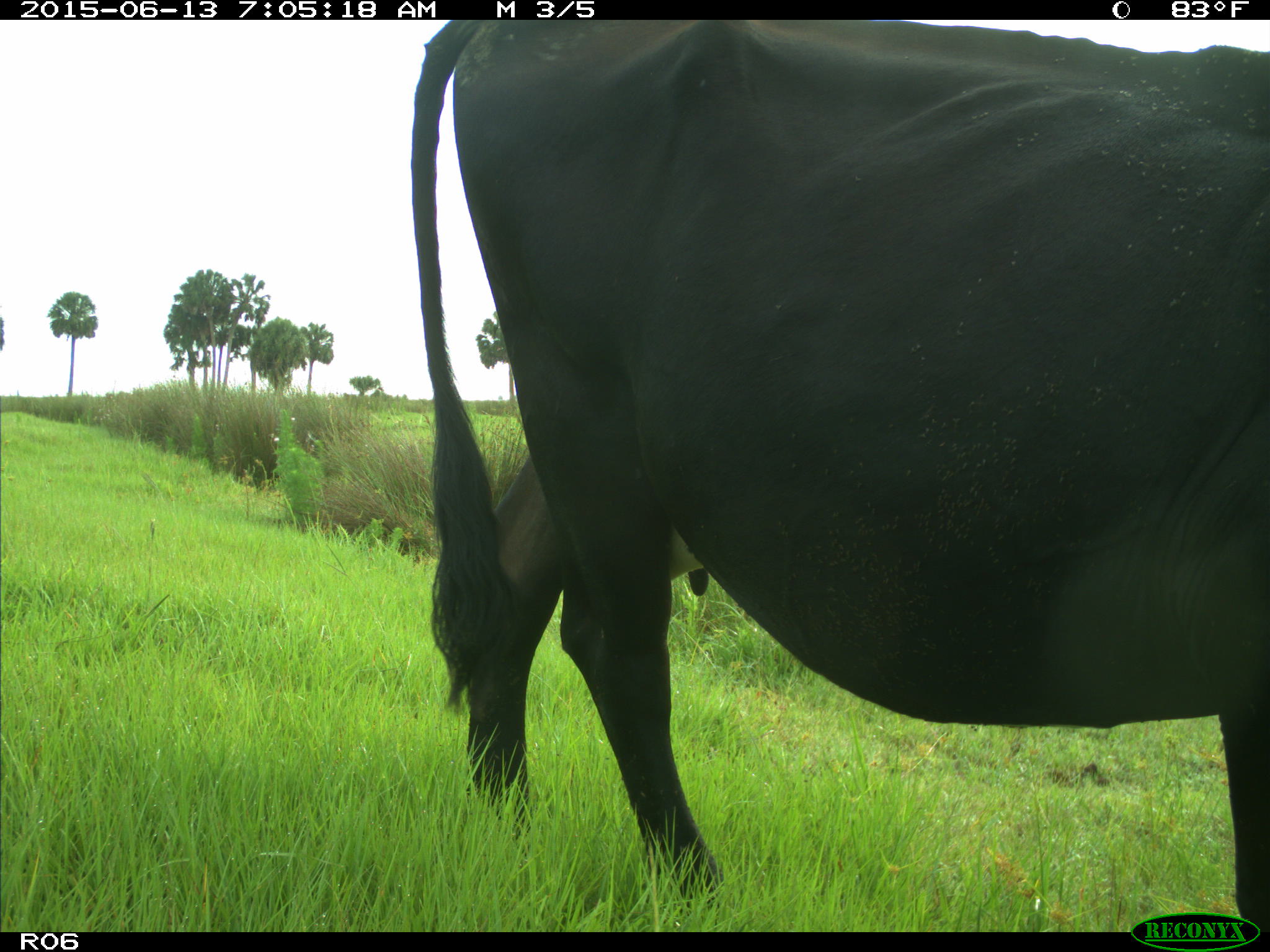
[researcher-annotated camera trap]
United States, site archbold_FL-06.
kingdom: Animalia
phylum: Chordata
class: Mammalia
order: Artiodactyla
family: Bovidae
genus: Bos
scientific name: Bos taurus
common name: domestic cow